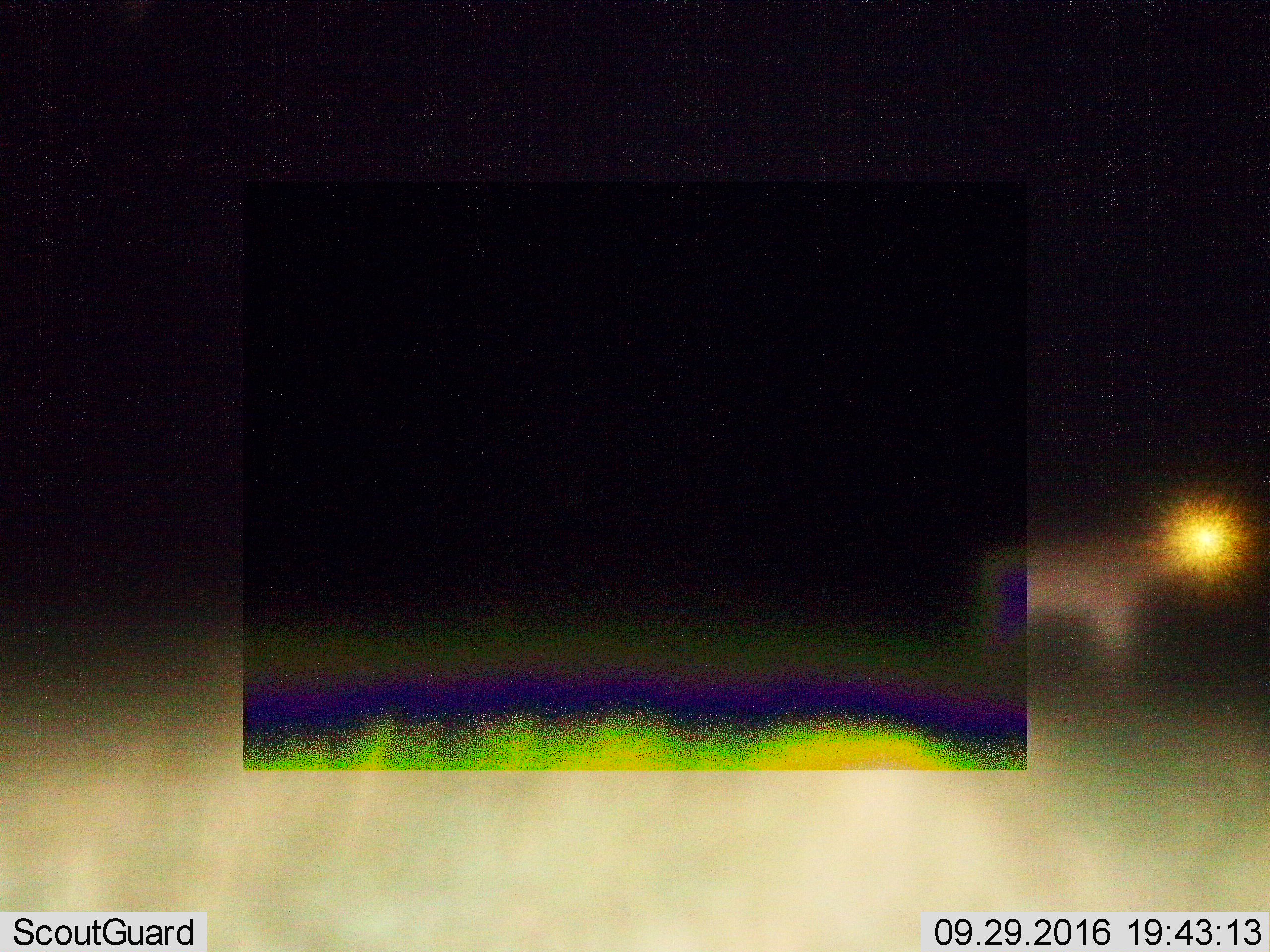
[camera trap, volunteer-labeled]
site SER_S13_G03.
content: unidentified animal